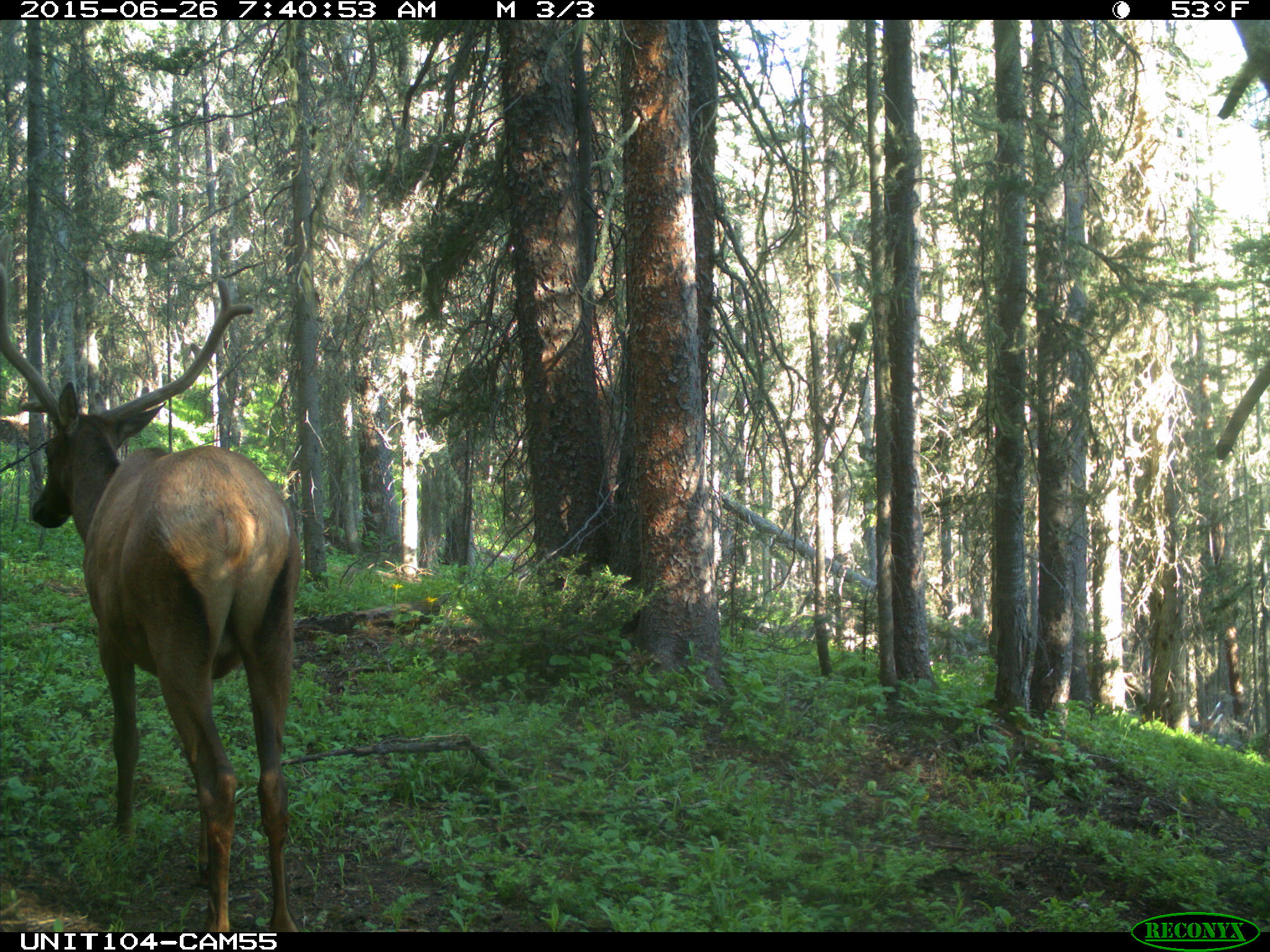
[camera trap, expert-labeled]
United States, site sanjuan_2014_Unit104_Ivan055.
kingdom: Animalia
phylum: Chordata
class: Mammalia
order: Artiodactyla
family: Cervidae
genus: Cervus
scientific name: Cervus elaphus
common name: red deer